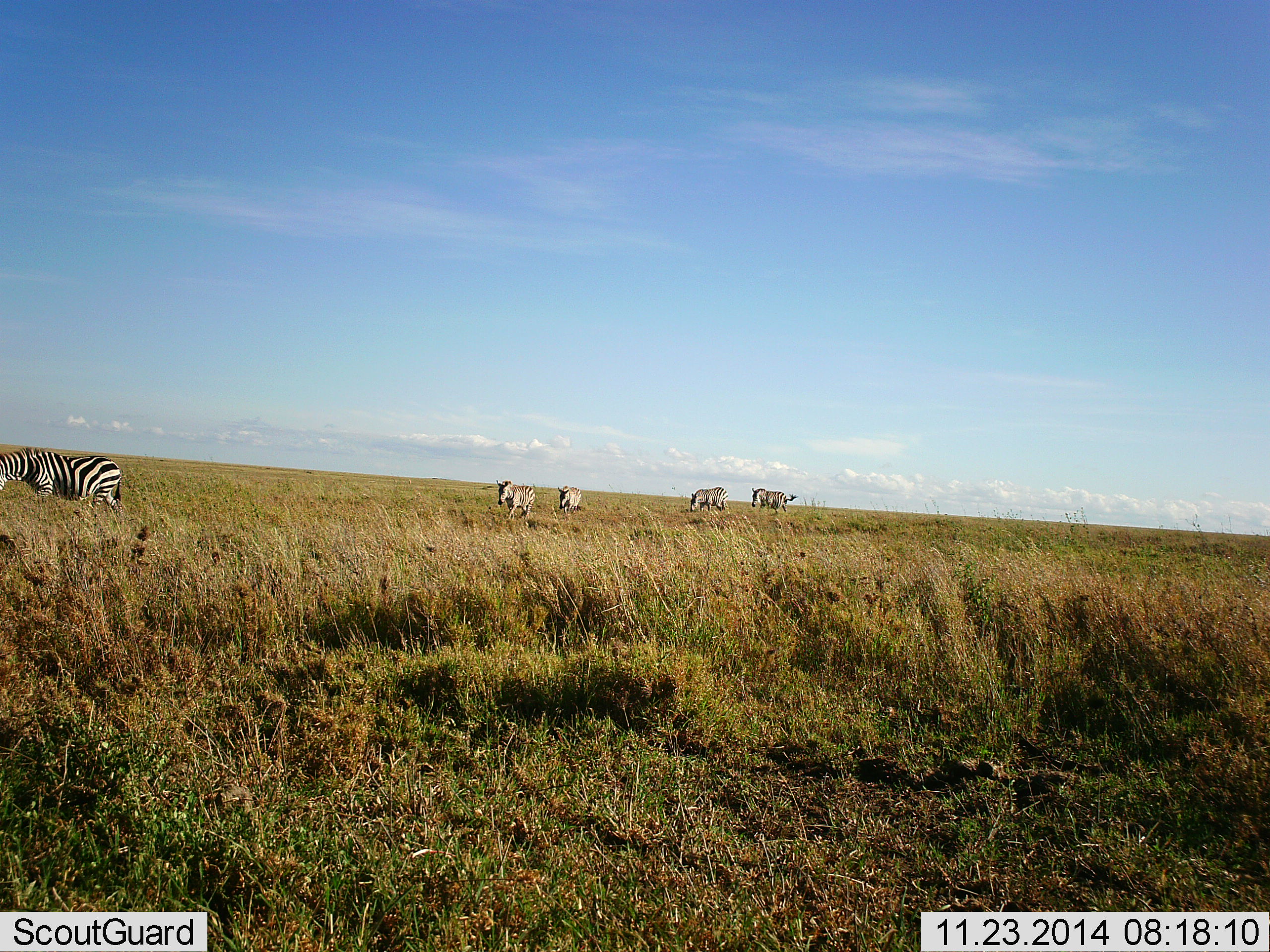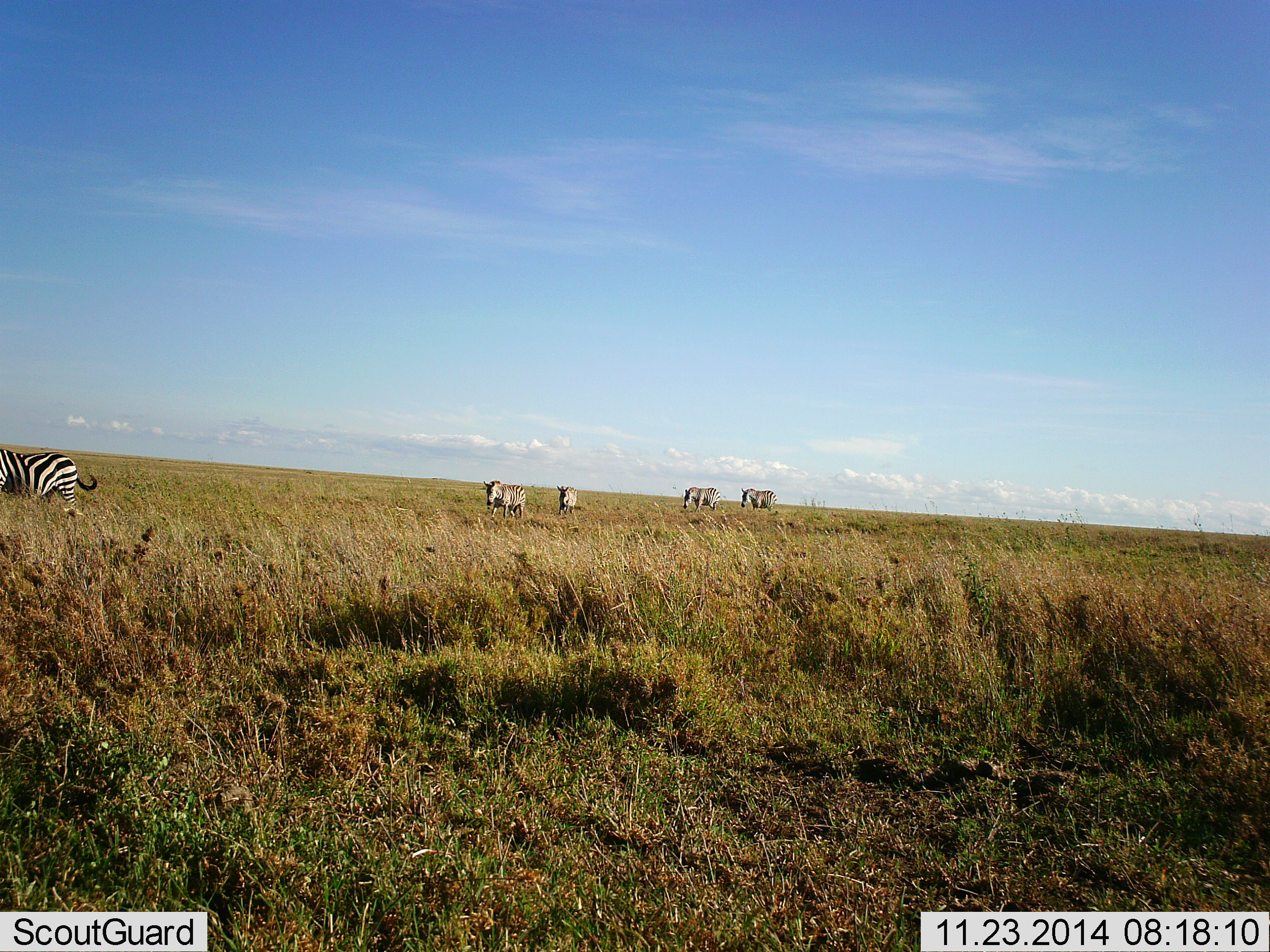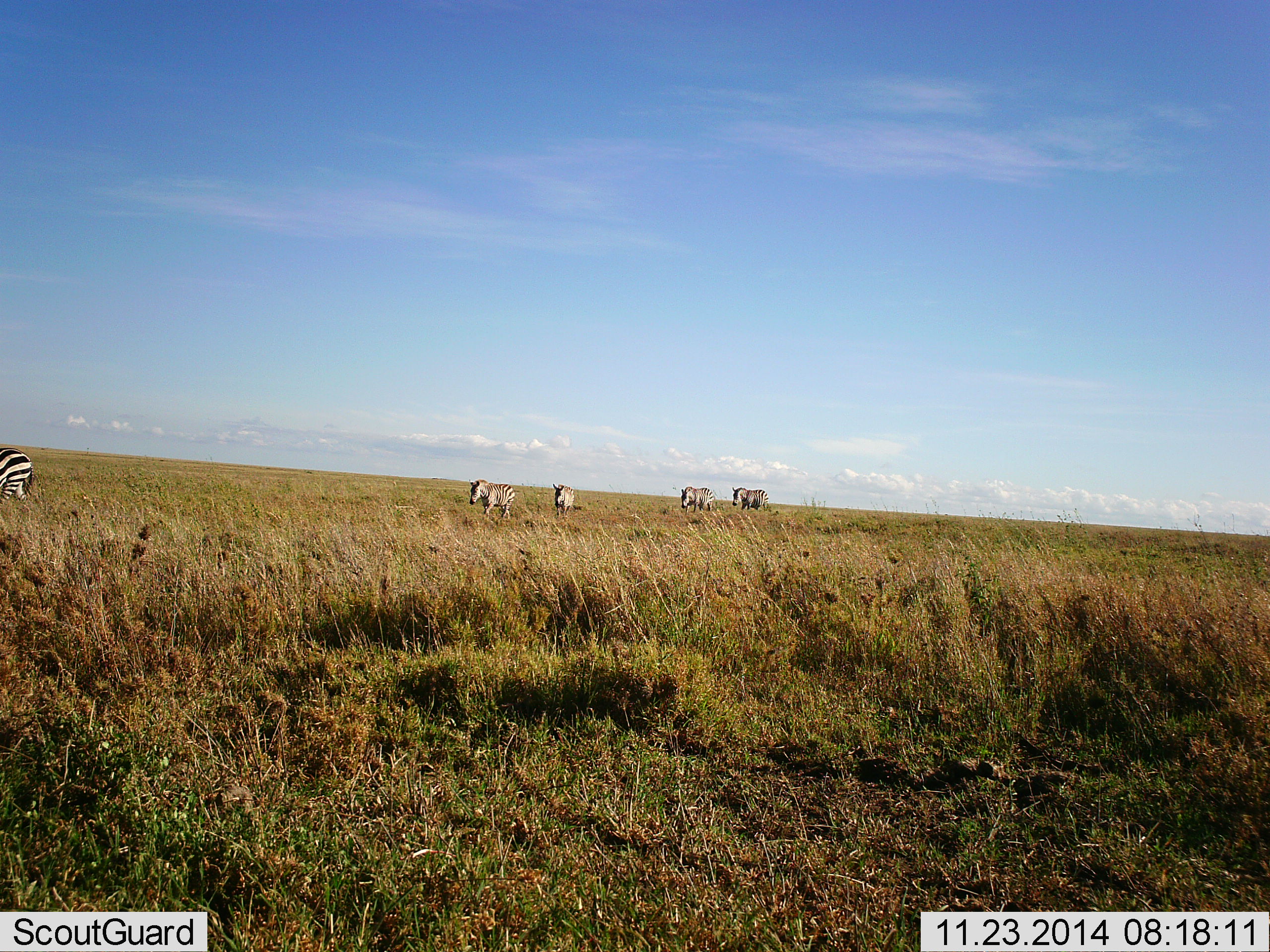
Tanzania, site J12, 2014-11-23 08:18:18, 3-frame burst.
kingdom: Animalia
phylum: Chordata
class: Mammalia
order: Perissodactyla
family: Equidae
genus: Equus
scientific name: Equus quagga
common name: plains zebra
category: zebra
Zebra (plains zebra) (Equus quagga), count 5. Behavior (volunteer vote fractions): standing 0%, resting 0%, moving 100%, interacting 0%. Young present (vote fraction): 0%. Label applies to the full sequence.